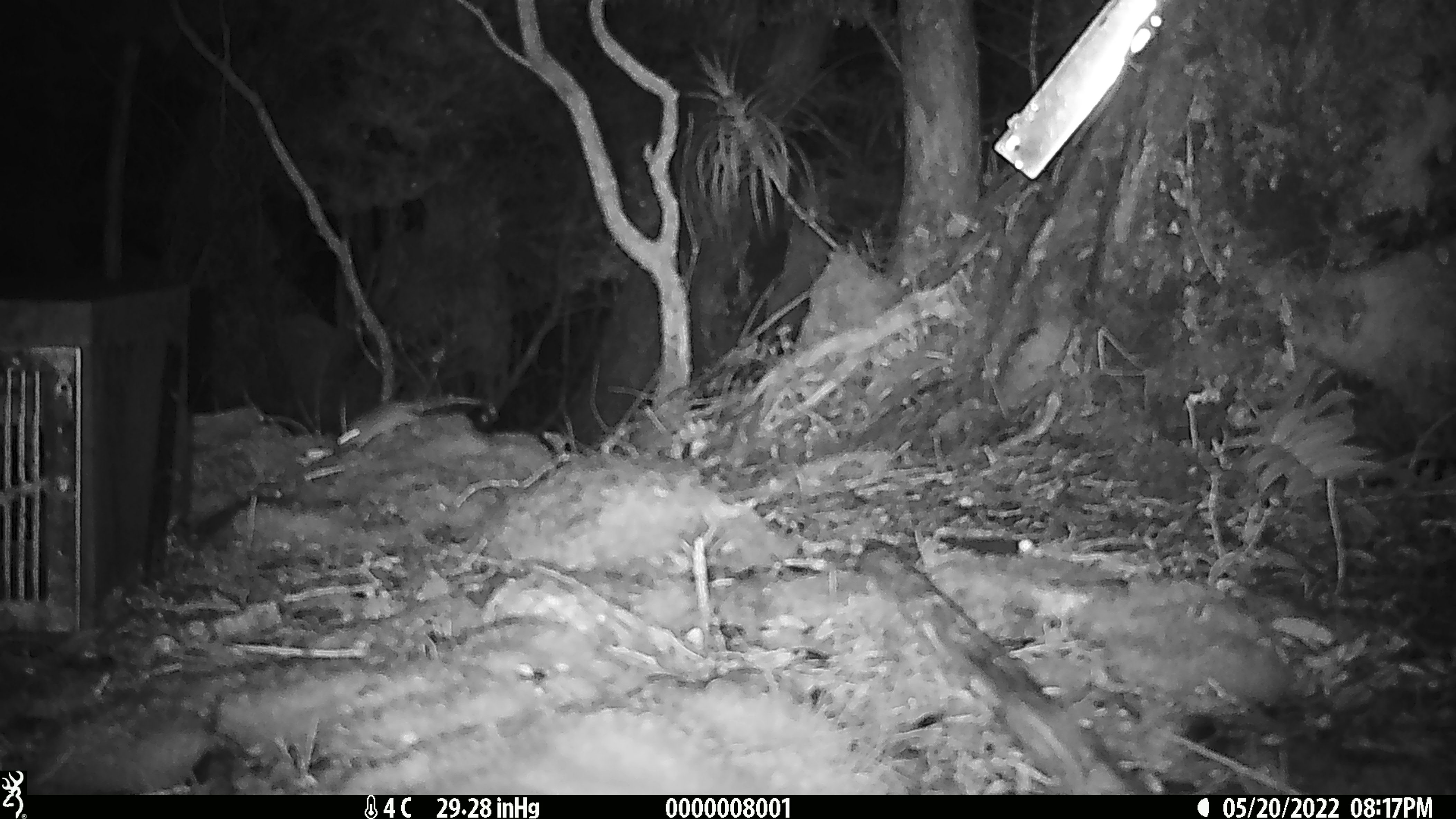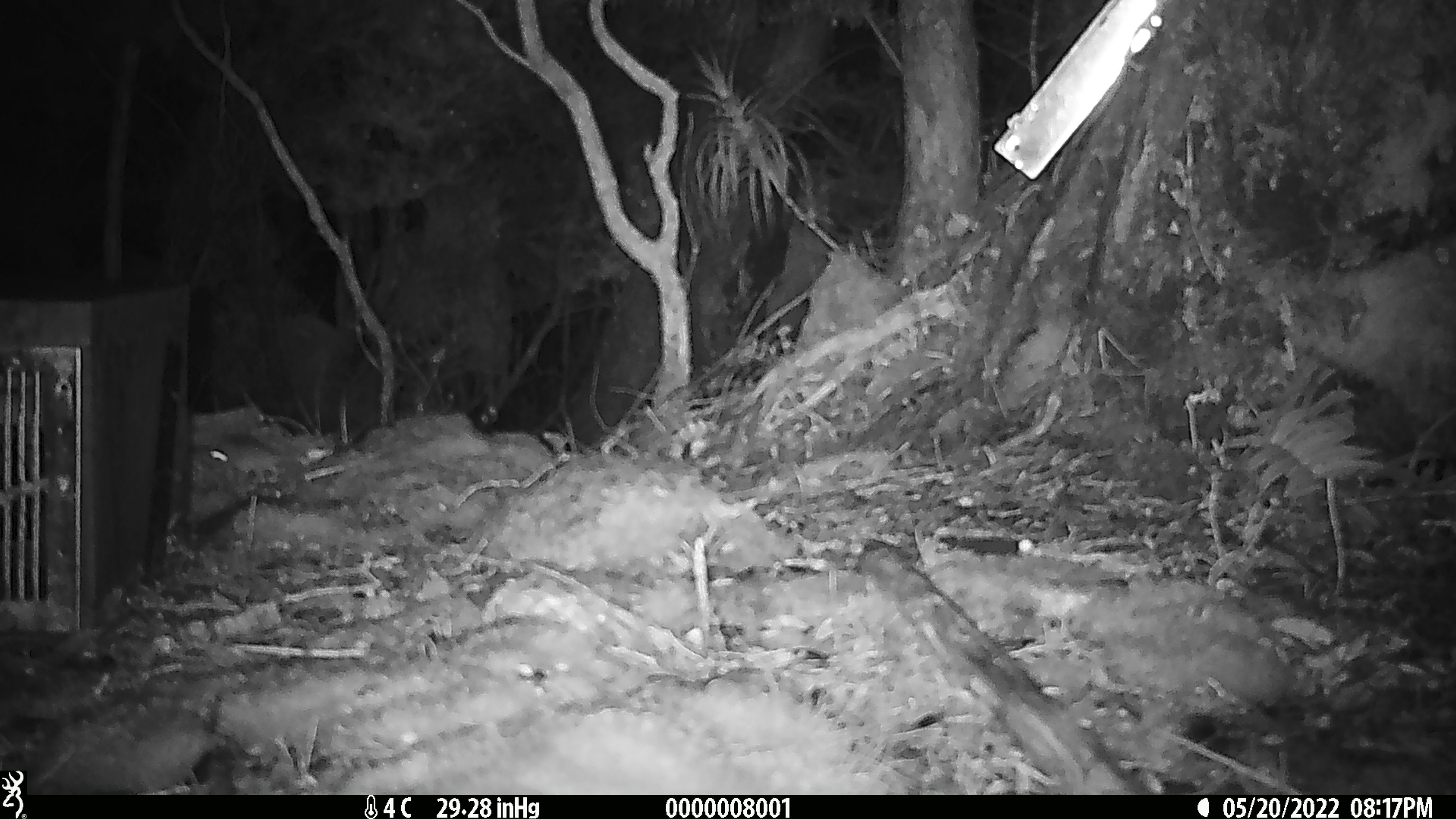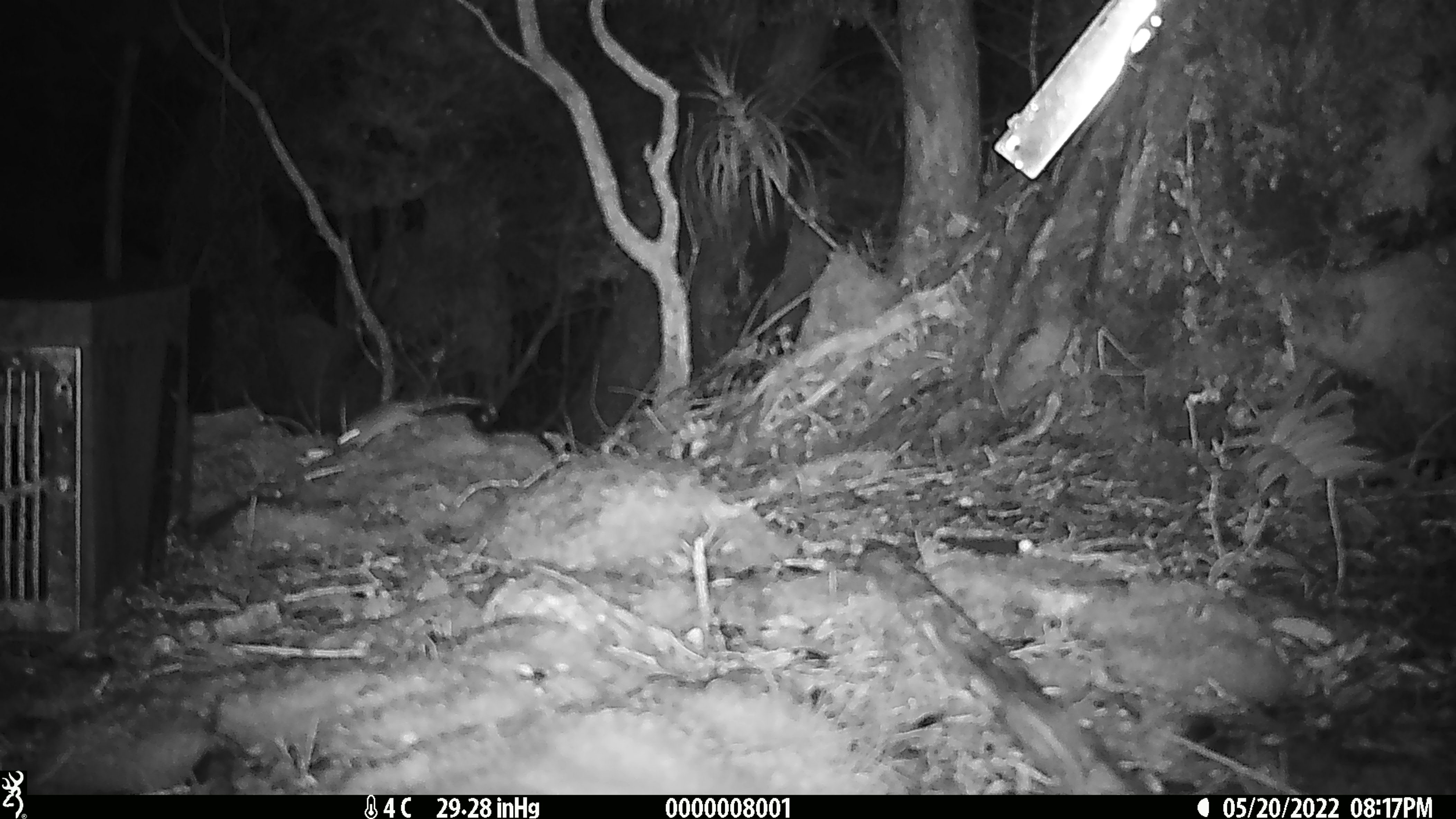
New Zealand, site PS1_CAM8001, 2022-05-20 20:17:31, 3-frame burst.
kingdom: Animalia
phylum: Chordata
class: Mammalia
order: Rodentia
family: Muridae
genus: Mus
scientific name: Mus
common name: mouse